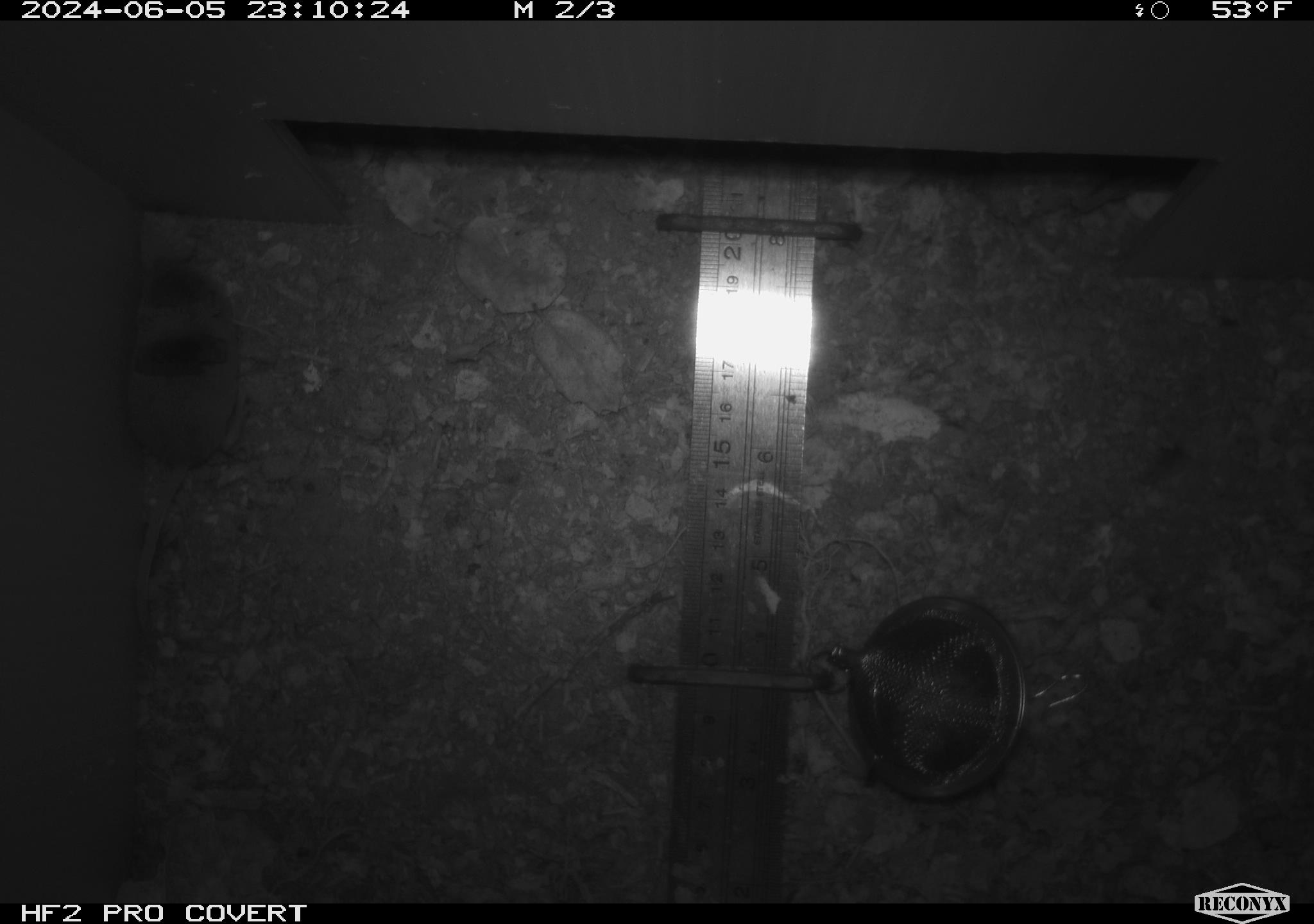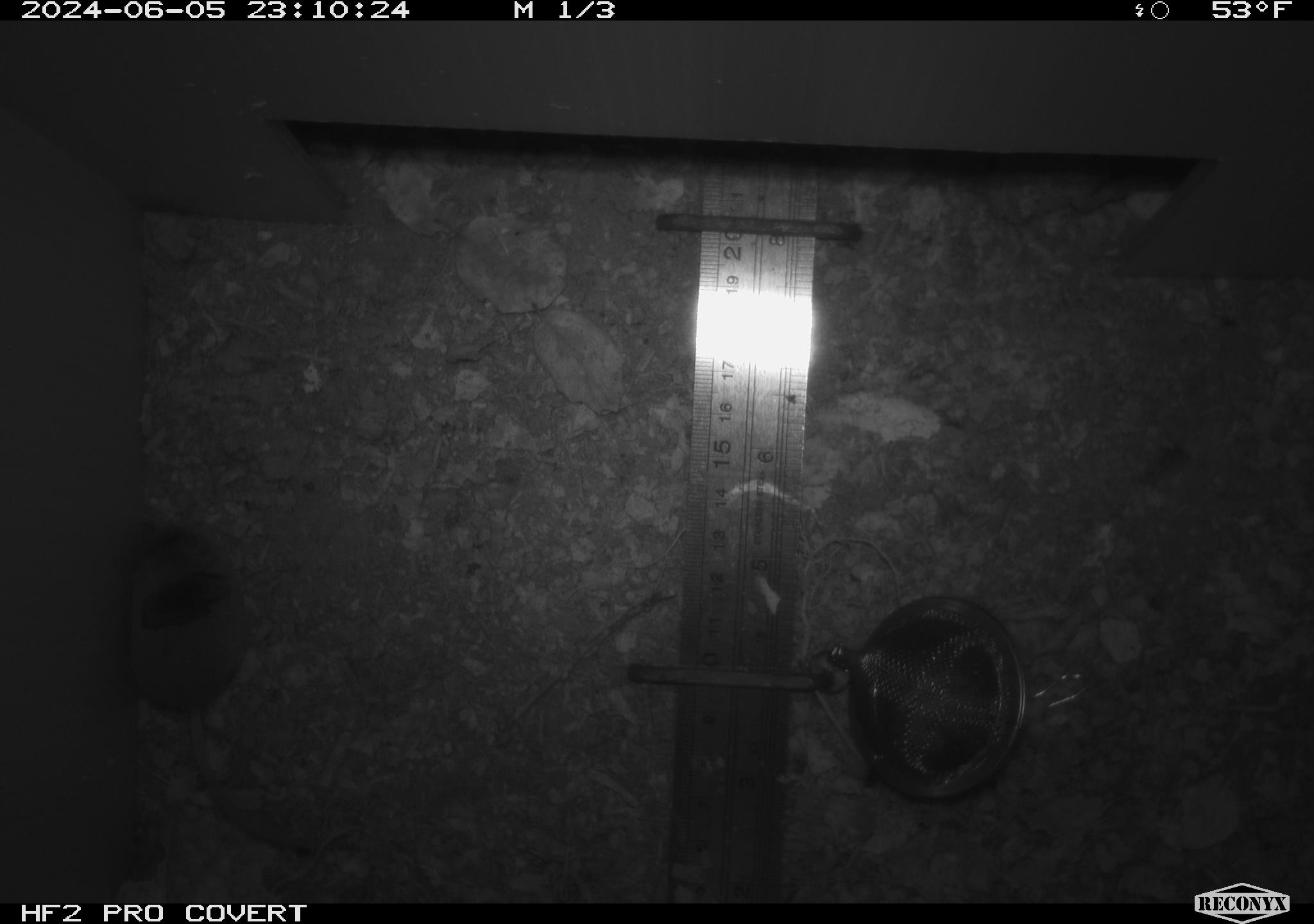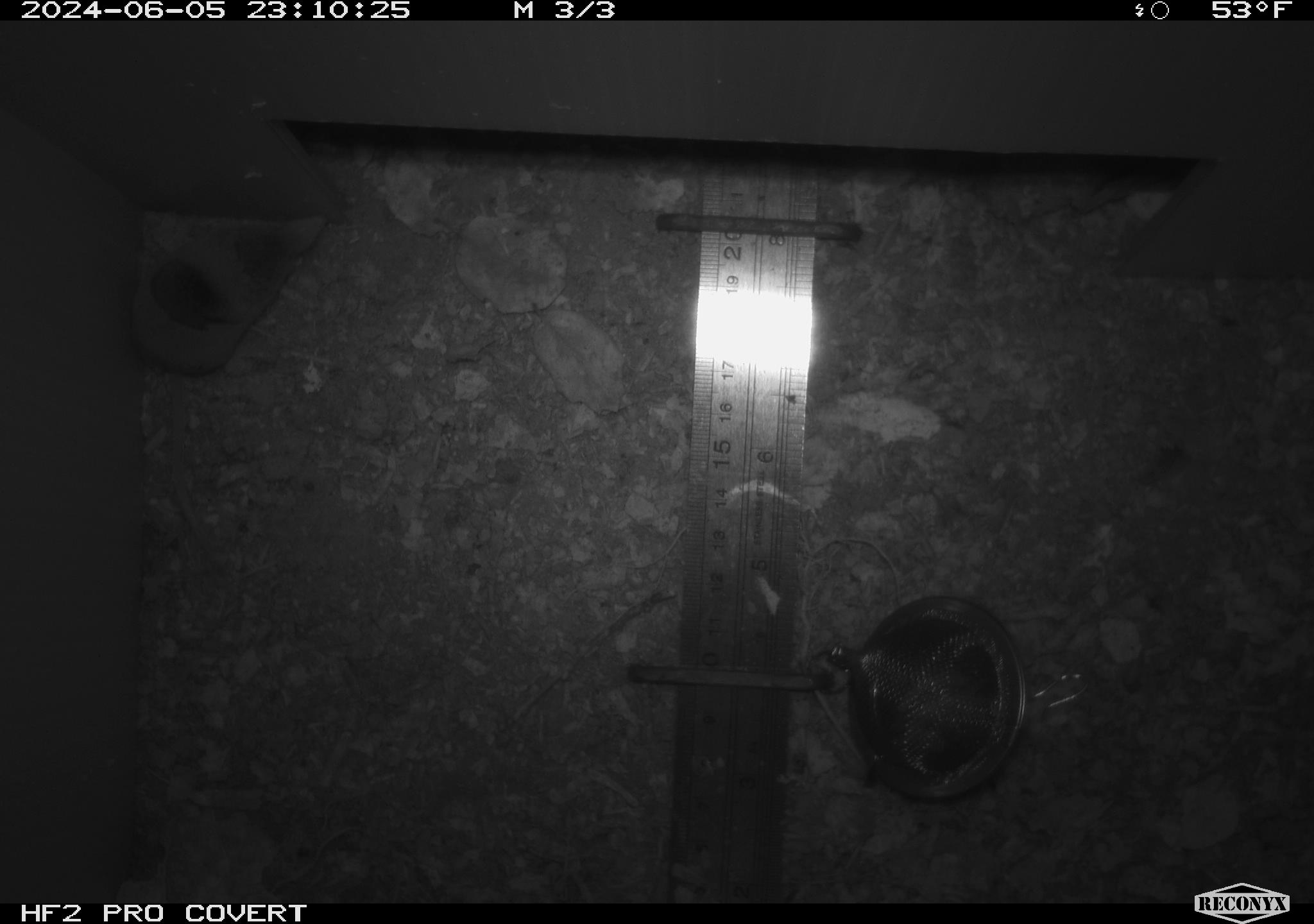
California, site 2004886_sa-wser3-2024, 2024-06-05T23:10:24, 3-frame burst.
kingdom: Animalia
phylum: Chordata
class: Mammalia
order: Eulipotyphla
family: Soricidae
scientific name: Soricidae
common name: shrews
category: soricidae family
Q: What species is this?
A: Soricidae family (shrews) (Soricidae).